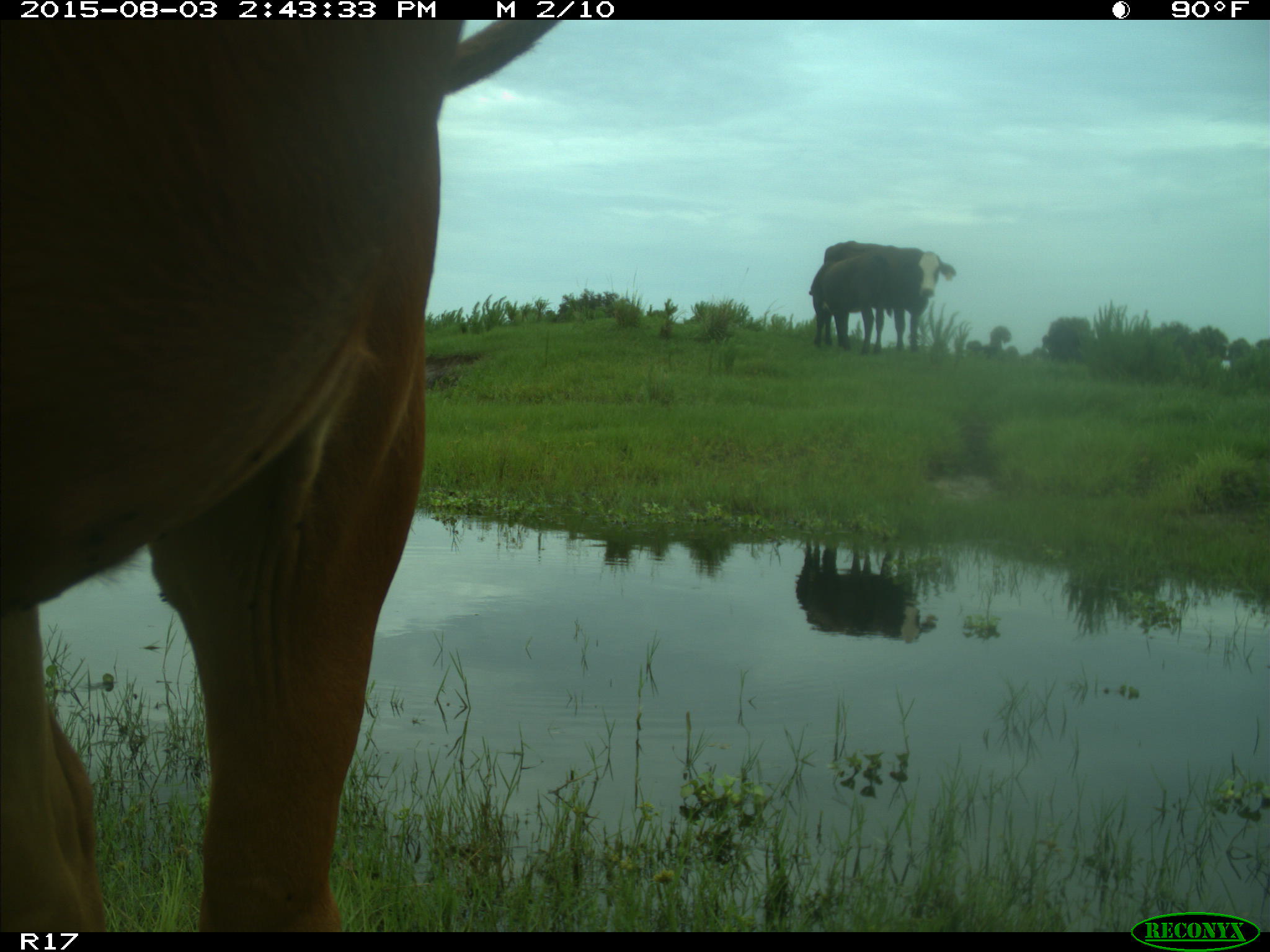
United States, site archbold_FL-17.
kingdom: Animalia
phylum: Chordata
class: Mammalia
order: Artiodactyla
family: Bovidae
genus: Bos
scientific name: Bos taurus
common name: domestic cow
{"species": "Bos taurus (domestic cow)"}